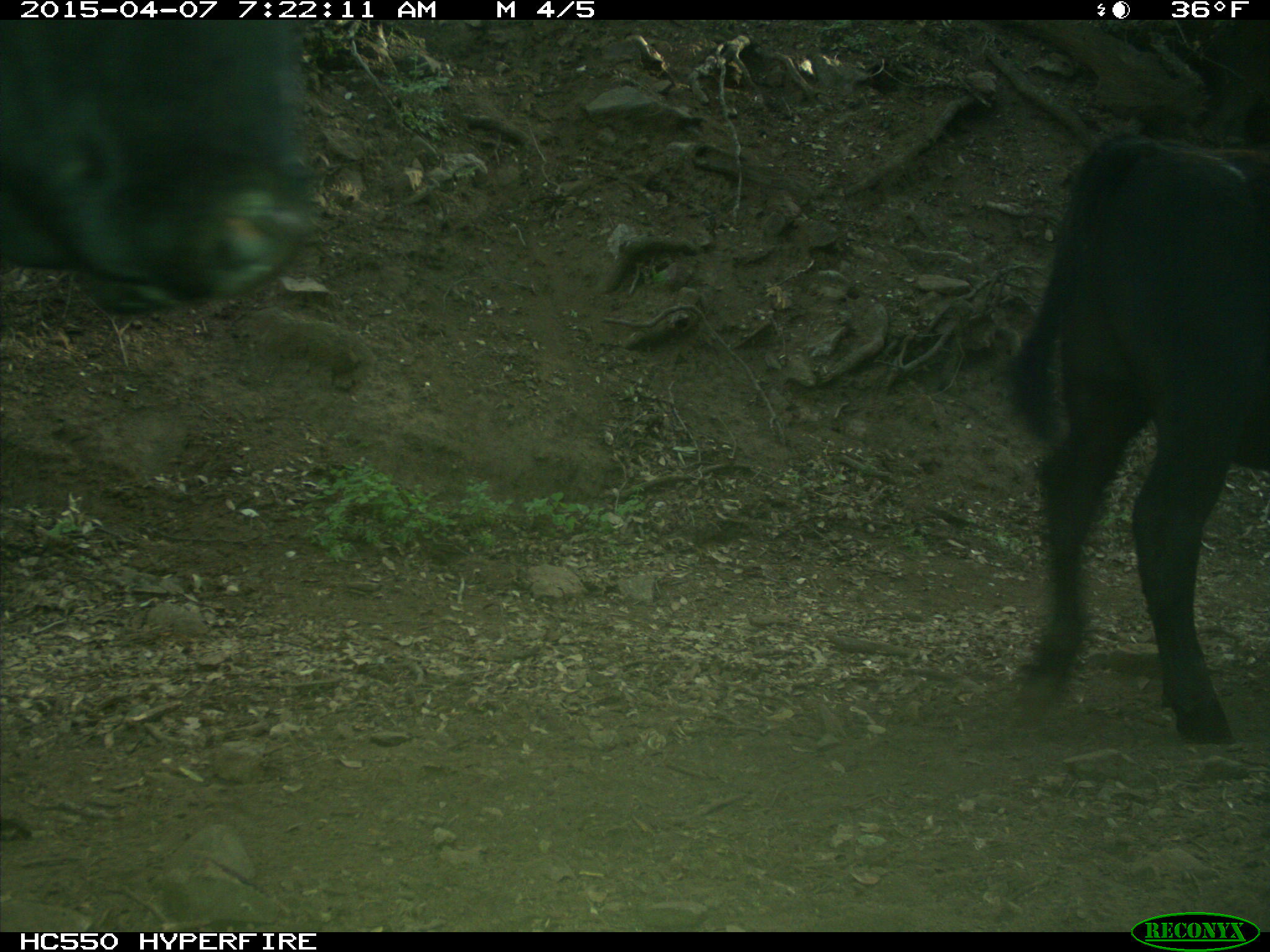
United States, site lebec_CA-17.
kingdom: Animalia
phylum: Chordata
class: Mammalia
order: Artiodactyla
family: Bovidae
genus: Bos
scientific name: Bos taurus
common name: domestic cow